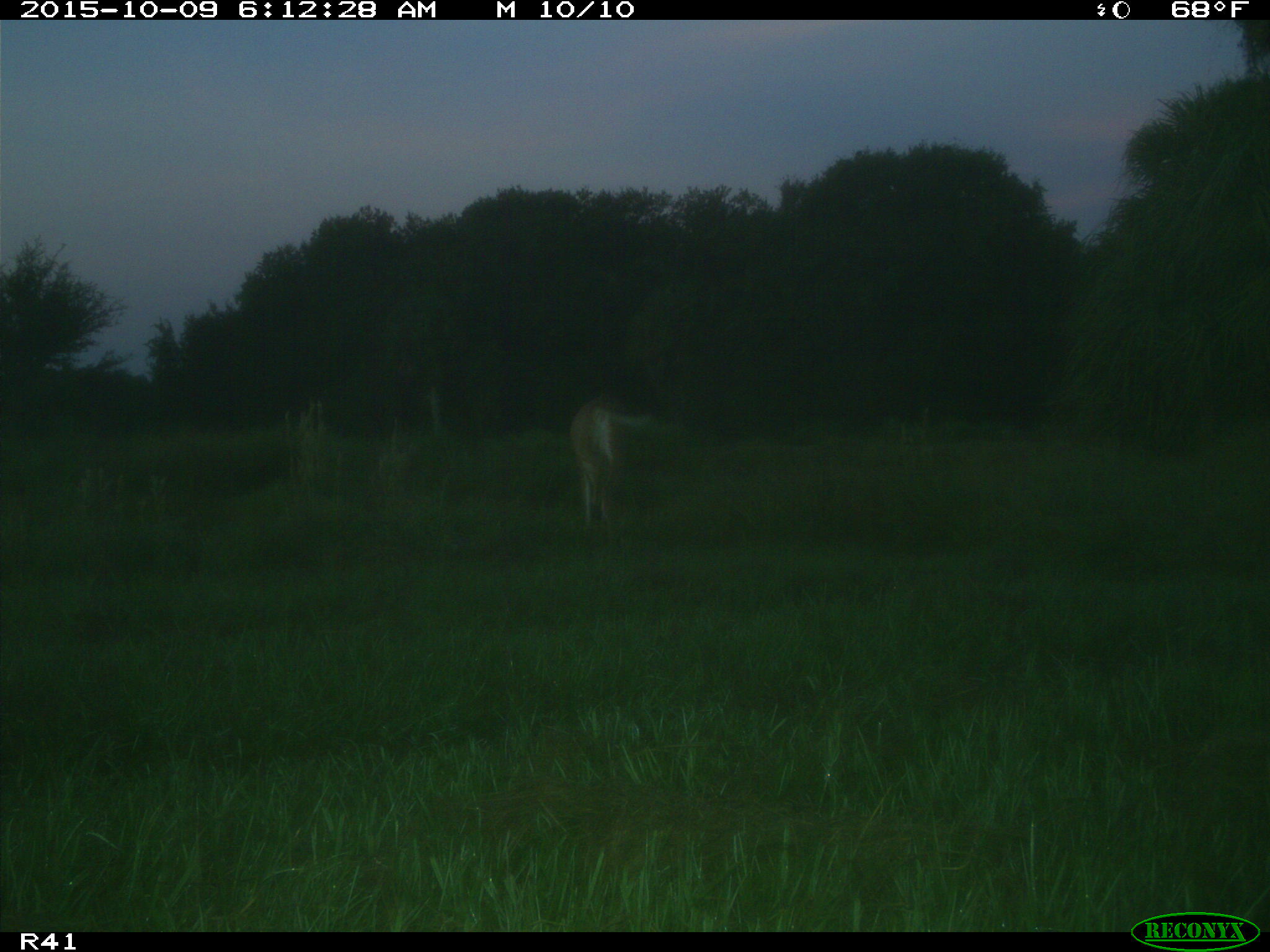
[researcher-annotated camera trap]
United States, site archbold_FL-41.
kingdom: Animalia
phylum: Chordata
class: Mammalia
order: Artiodactyla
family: Cervidae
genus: Odocoileus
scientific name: Odocoileus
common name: deer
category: unidentified deer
Unidentified deer (deer) (Odocoileus).